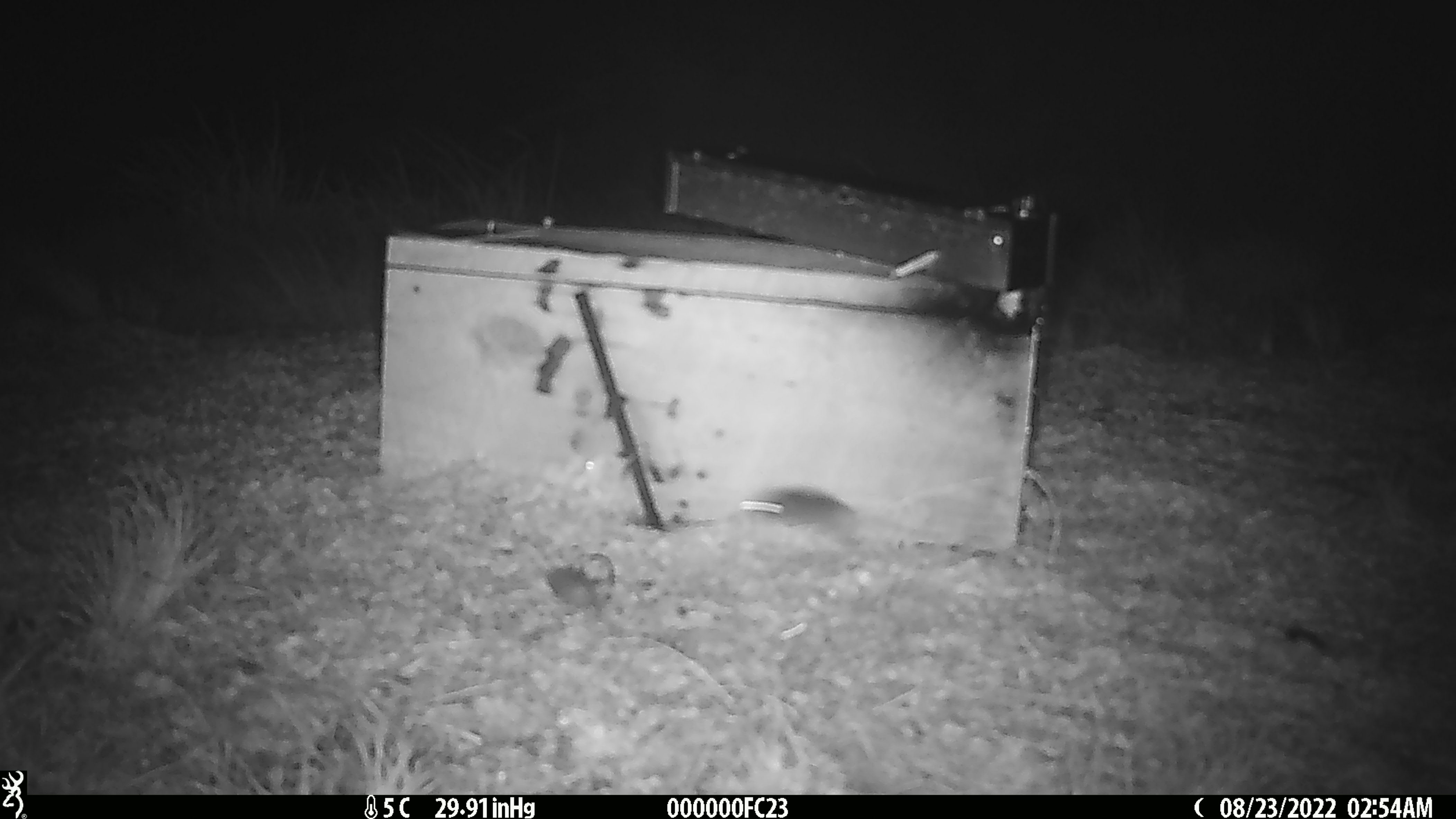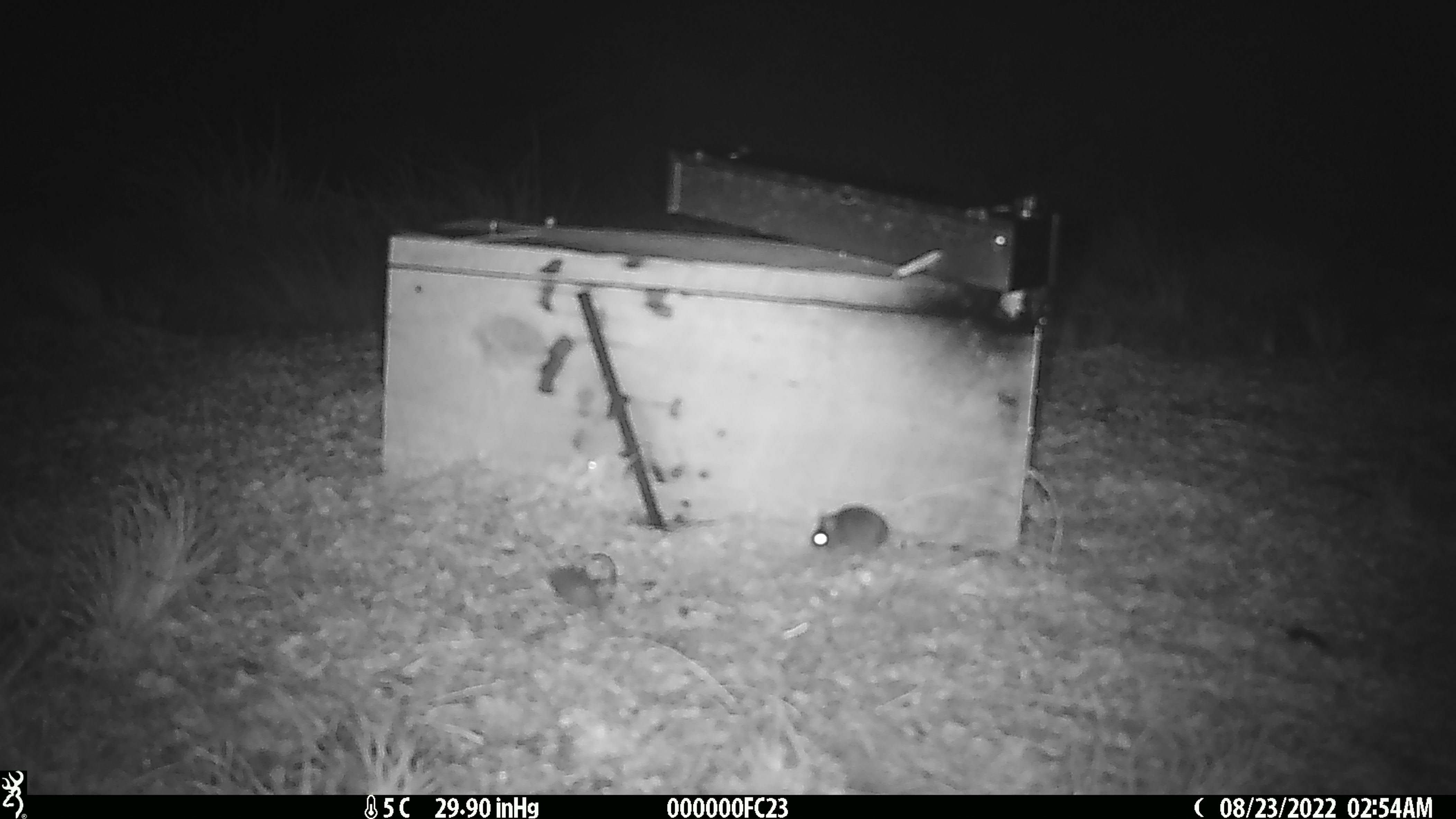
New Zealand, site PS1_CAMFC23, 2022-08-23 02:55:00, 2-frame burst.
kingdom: Animalia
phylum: Chordata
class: Mammalia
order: Rodentia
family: Muridae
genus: Mus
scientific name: Mus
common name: mouse